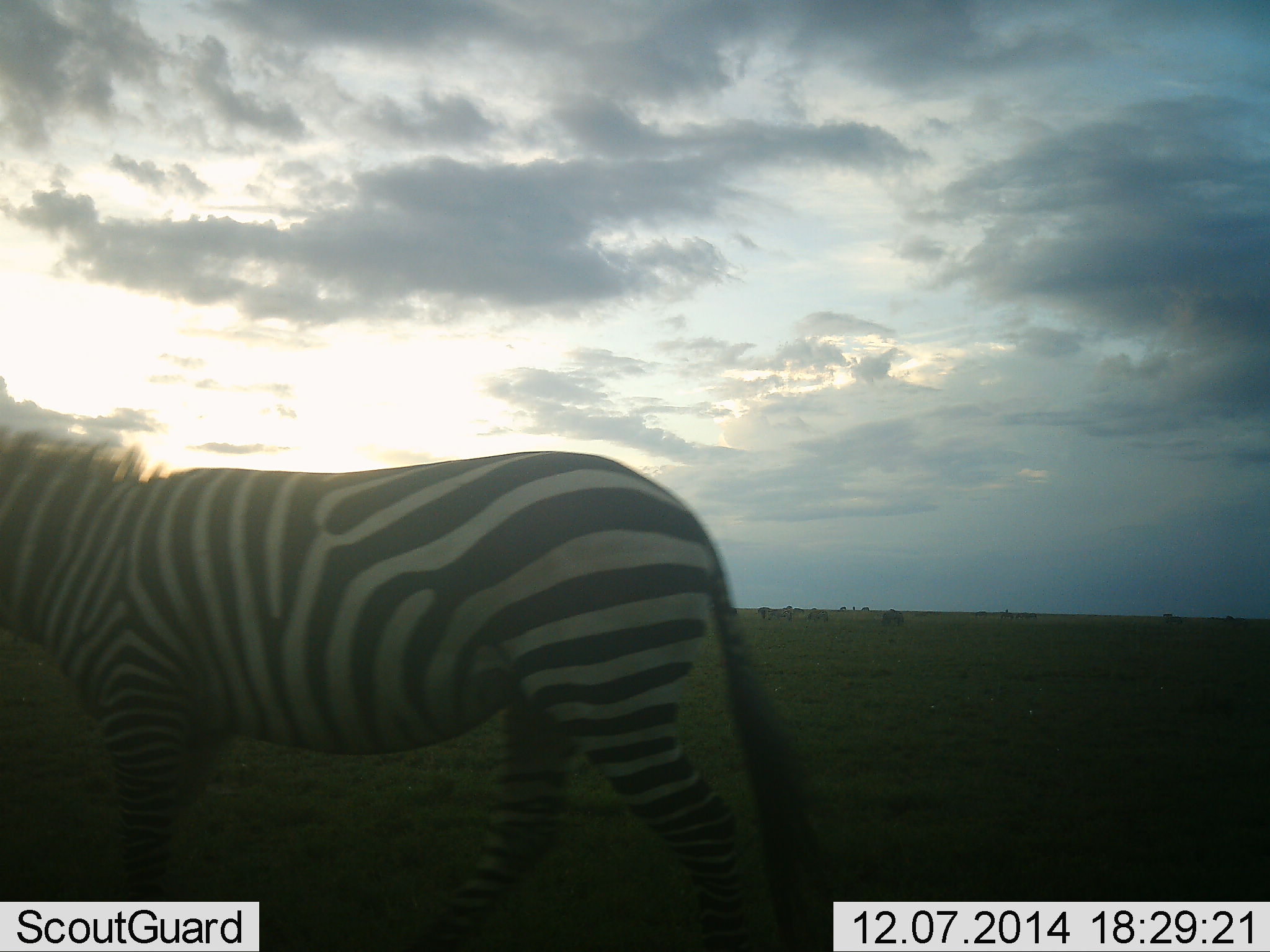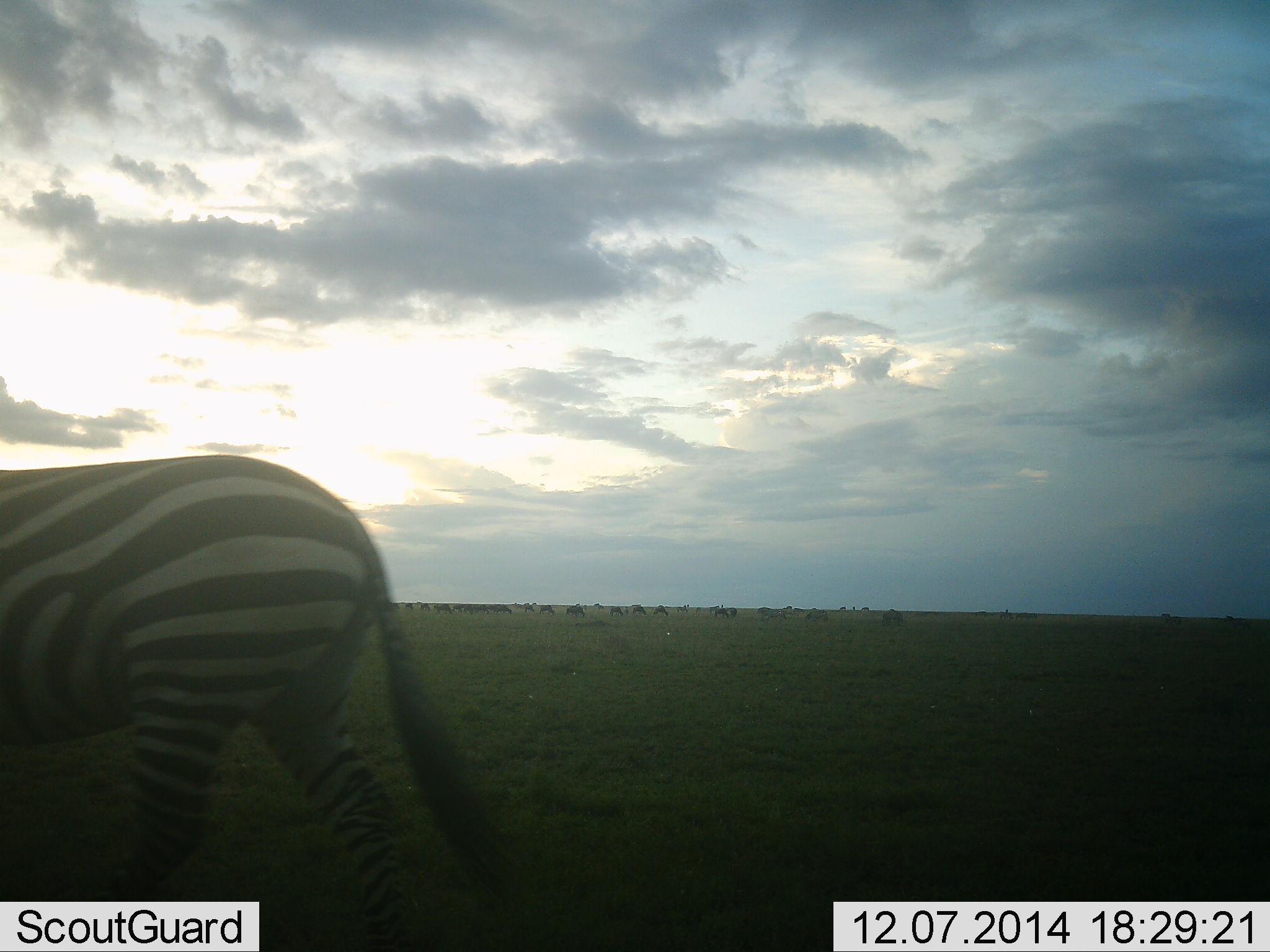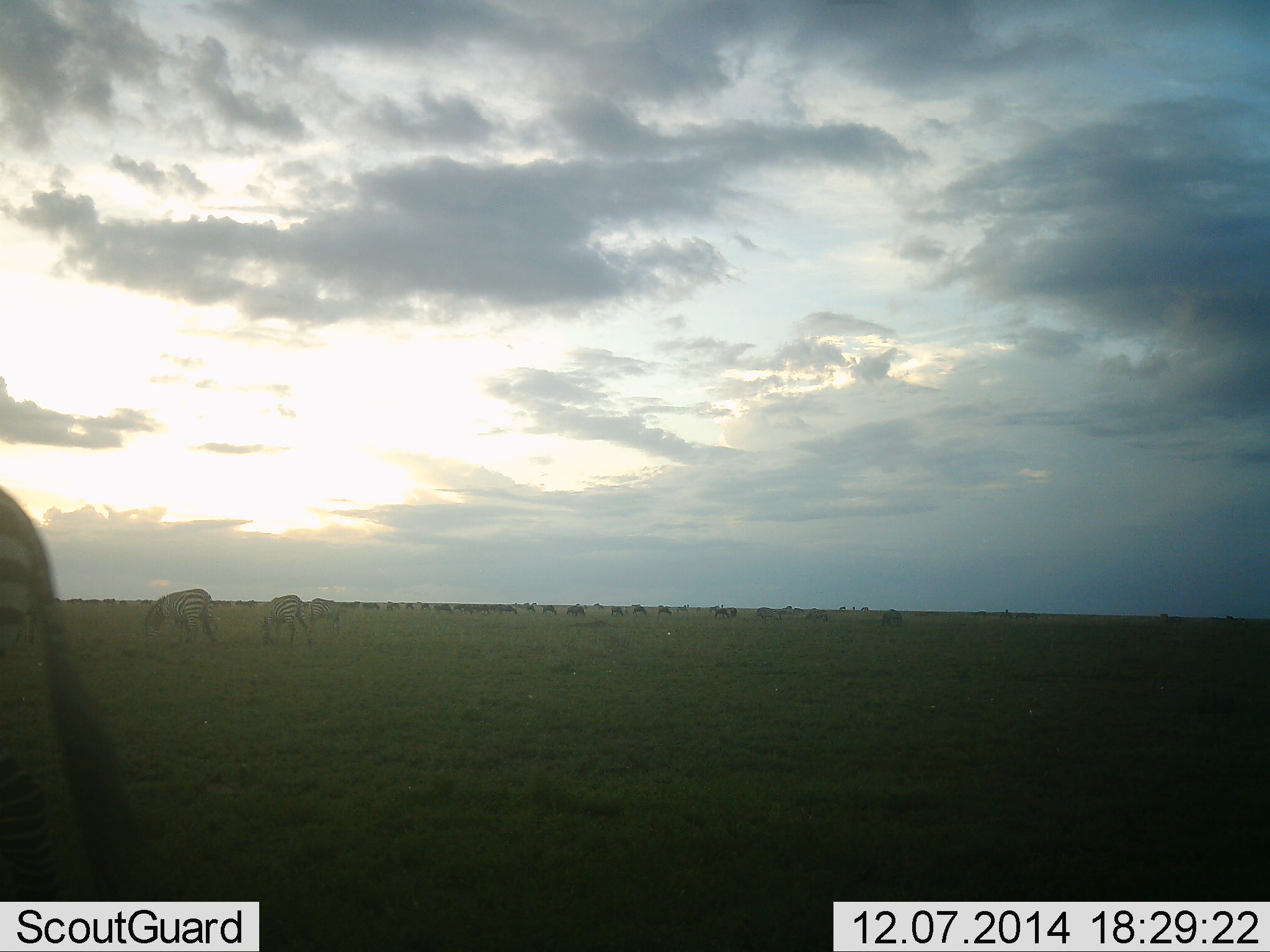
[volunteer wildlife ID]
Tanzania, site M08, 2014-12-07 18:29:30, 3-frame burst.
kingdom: Animalia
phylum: Chordata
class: Mammalia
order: Perissodactyla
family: Equidae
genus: Equus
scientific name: Equus quagga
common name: plains zebra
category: zebra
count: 3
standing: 9%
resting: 0%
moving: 91%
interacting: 0%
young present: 0%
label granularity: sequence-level